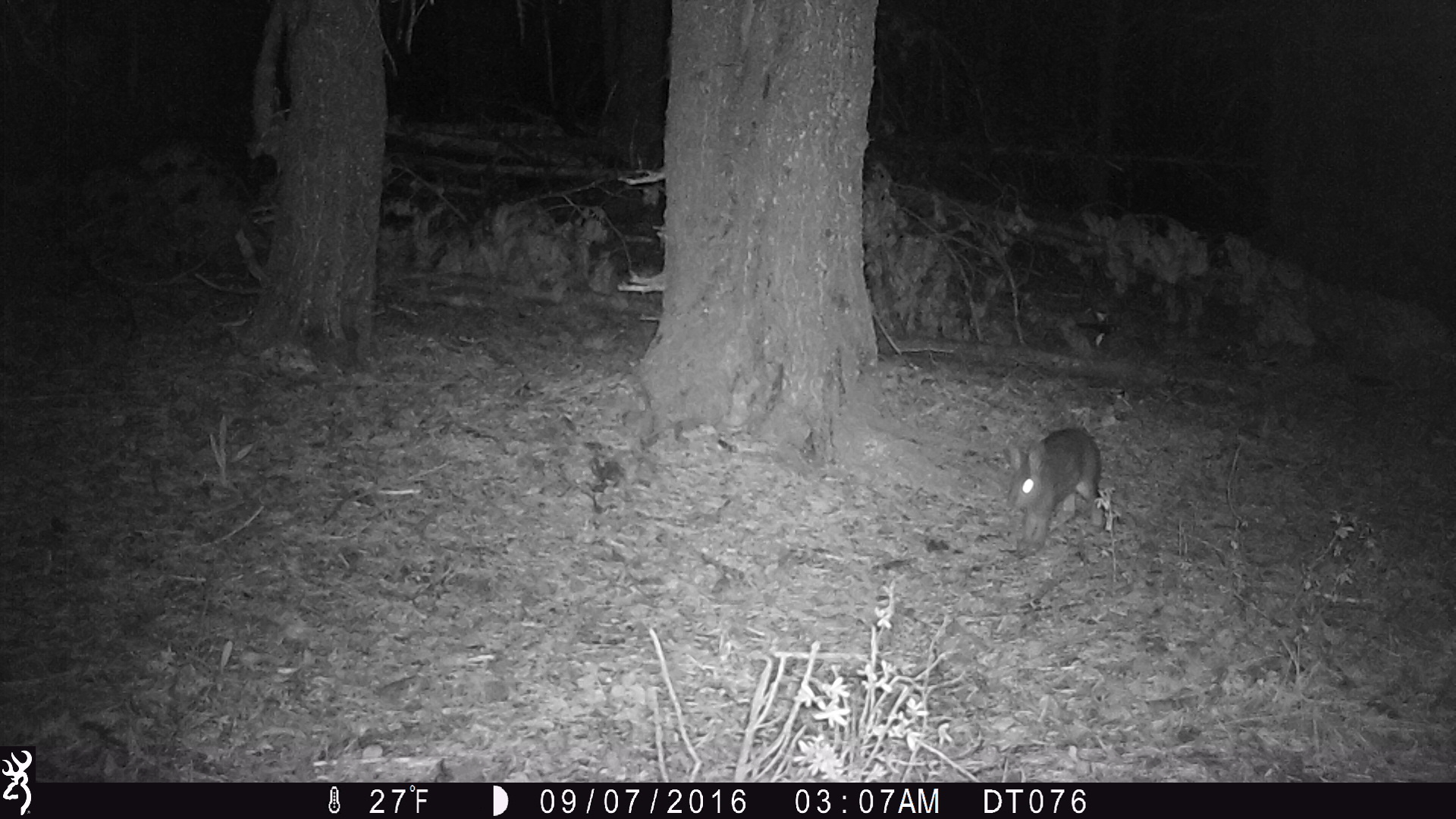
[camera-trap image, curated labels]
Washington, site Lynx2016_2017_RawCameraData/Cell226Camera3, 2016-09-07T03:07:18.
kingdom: Animalia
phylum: Chordata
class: Mammalia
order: Lagomorpha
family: Leporidae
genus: Lepus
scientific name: Lepus americanus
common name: snowshoe hare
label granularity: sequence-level